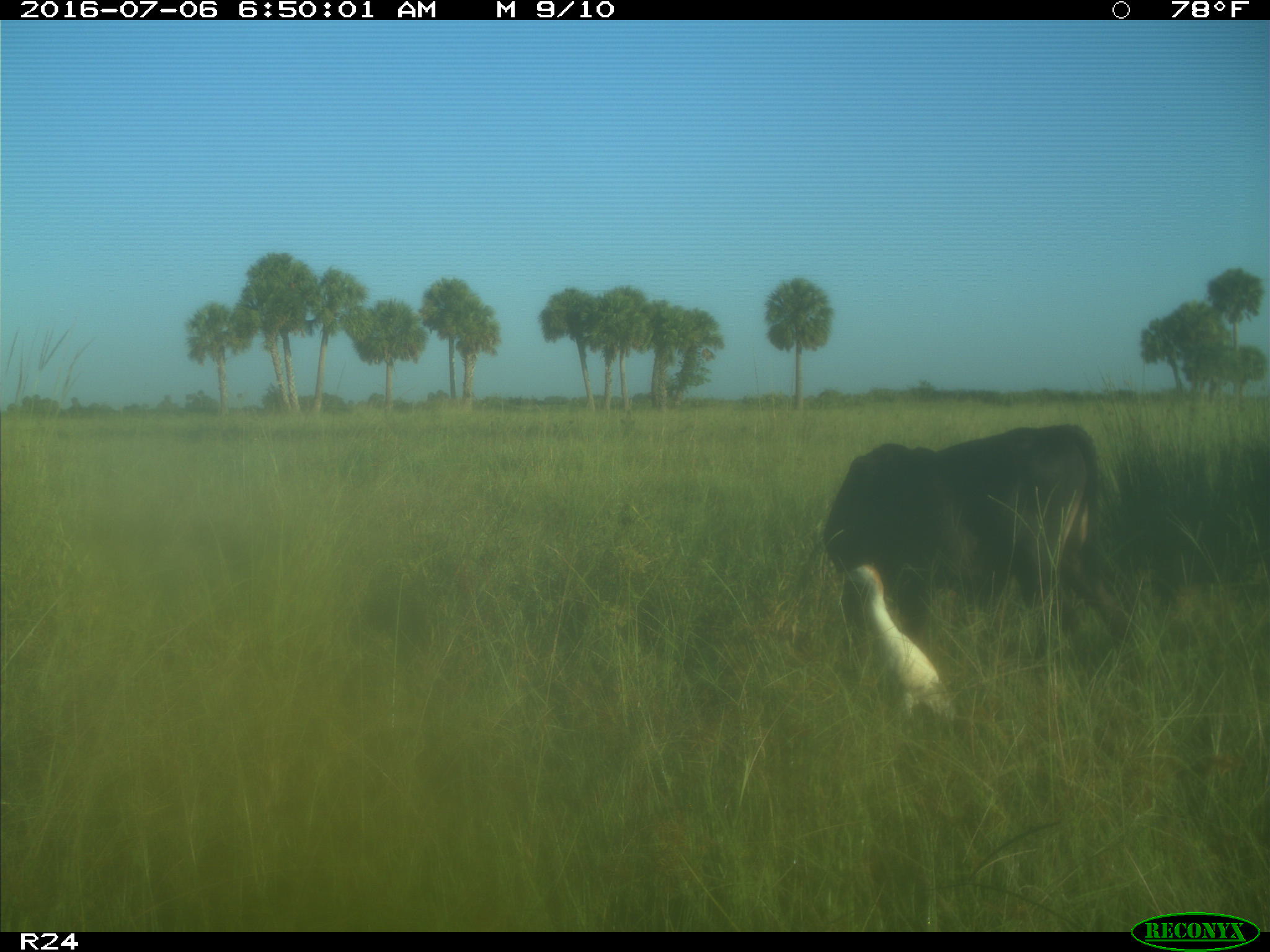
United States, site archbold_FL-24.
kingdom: Animalia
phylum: Chordata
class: Mammalia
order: Artiodactyla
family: Bovidae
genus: Bos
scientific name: Bos taurus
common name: domestic cow